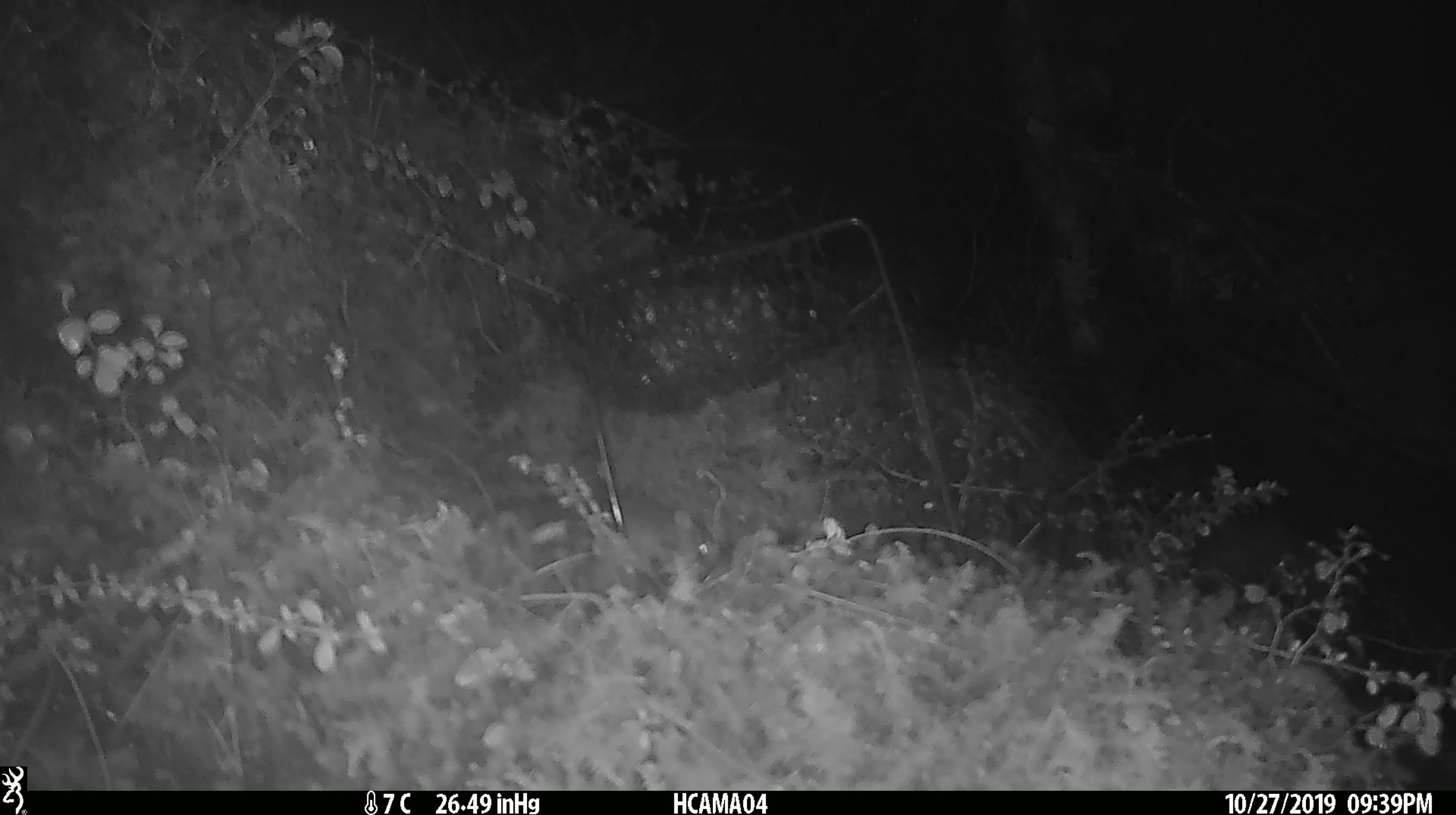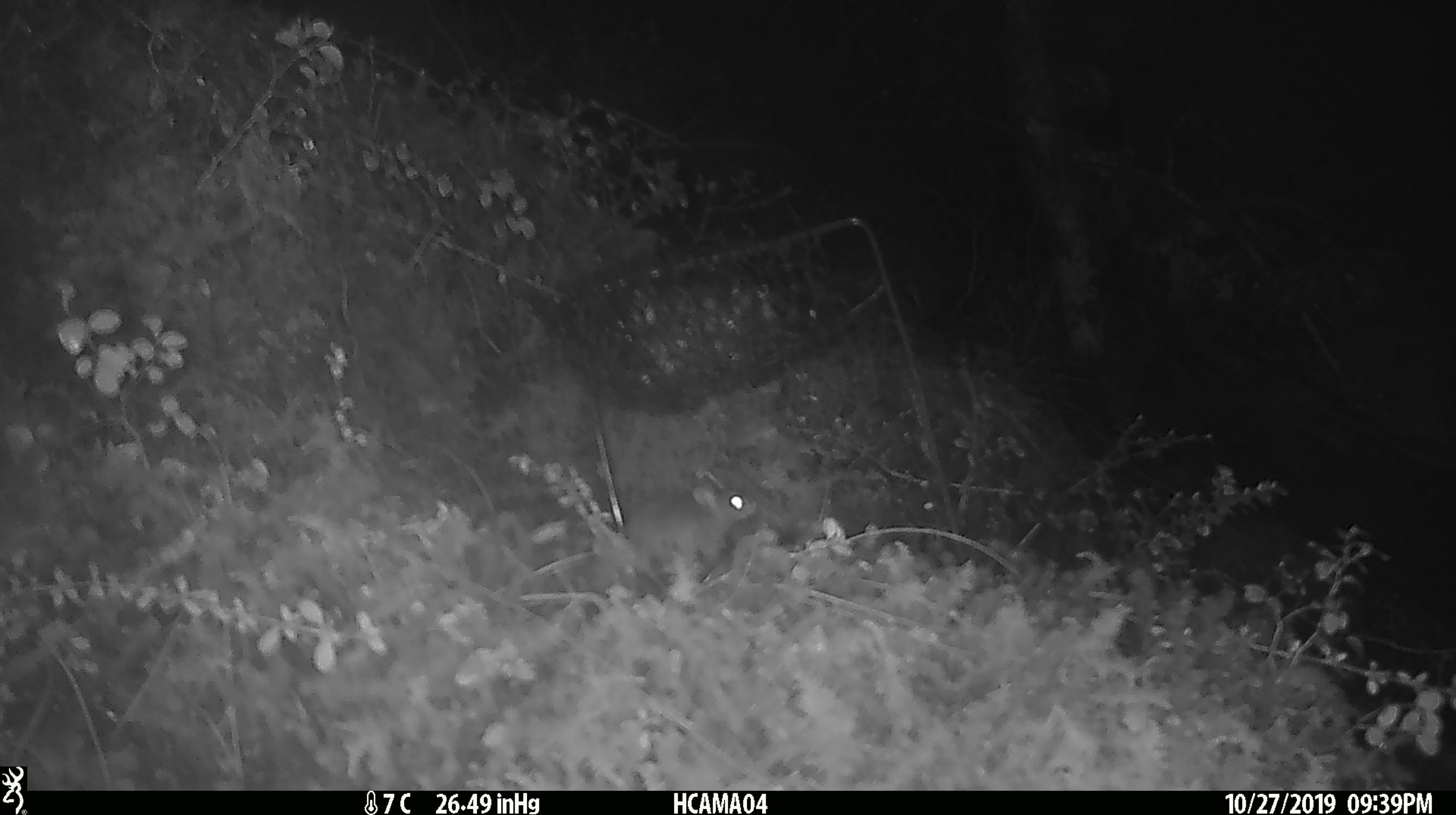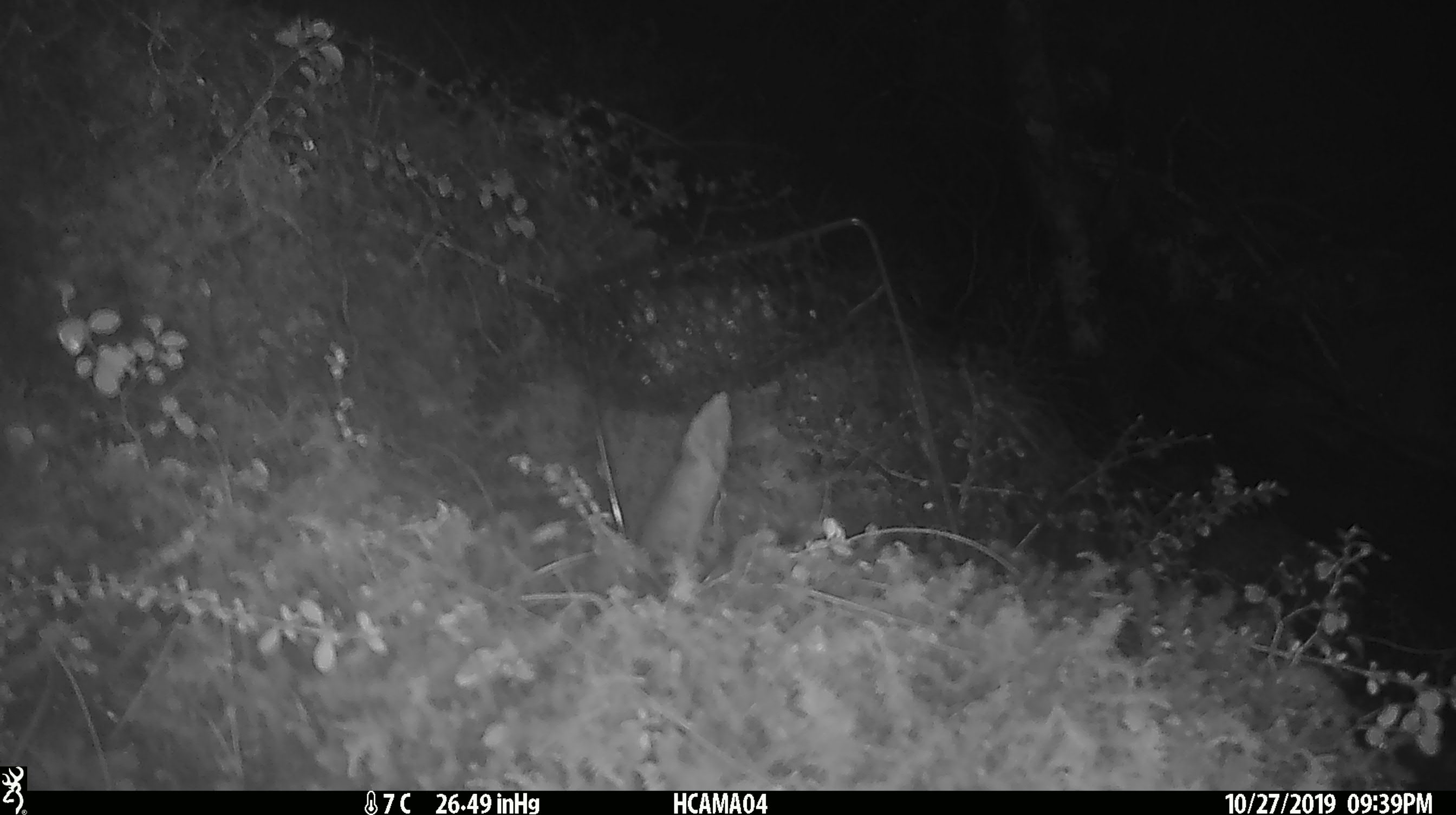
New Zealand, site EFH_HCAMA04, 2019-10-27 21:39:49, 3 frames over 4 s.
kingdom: Animalia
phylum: Chordata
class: Mammalia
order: Rodentia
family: Muridae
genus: Mus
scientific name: Mus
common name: mouse